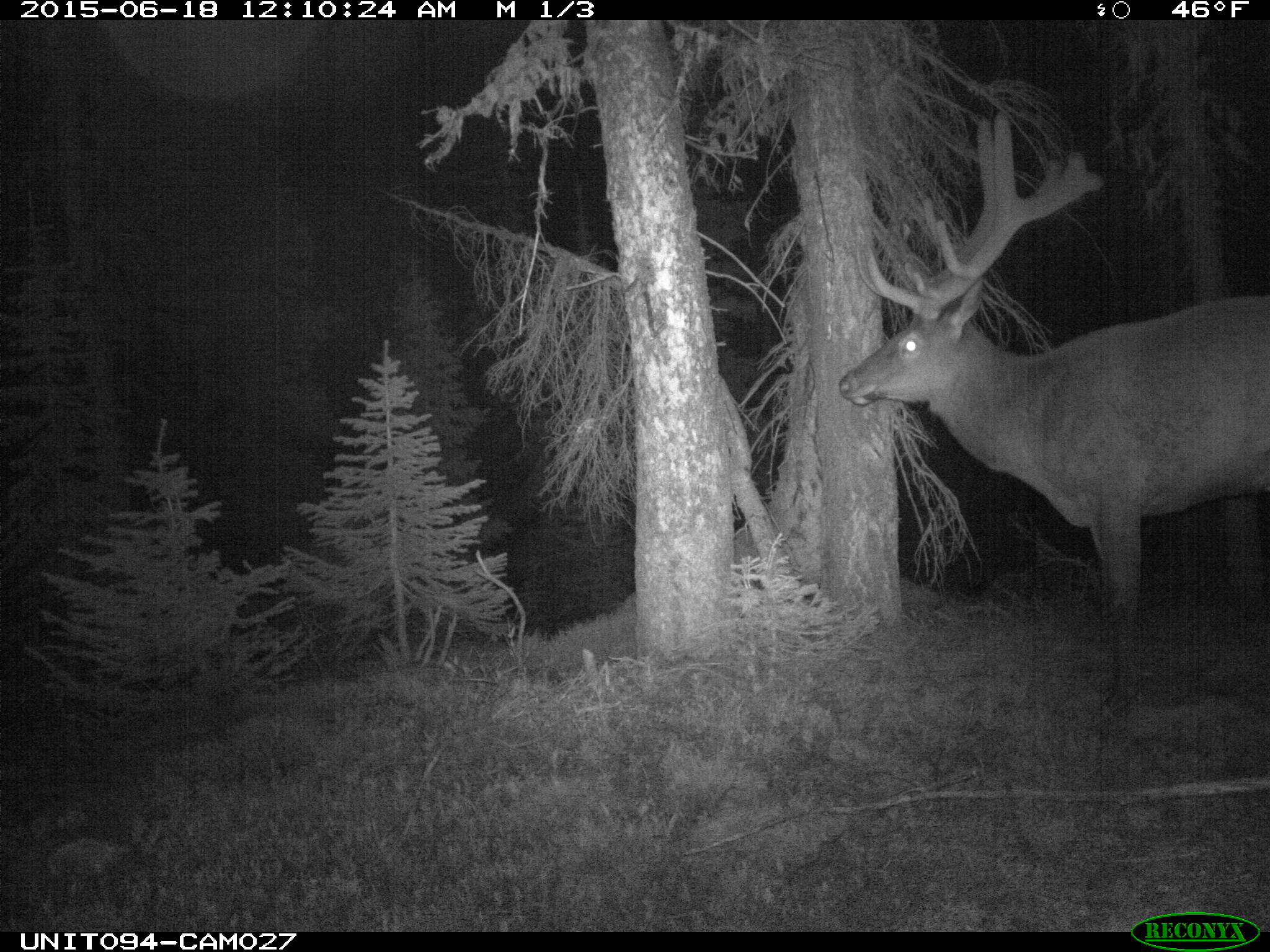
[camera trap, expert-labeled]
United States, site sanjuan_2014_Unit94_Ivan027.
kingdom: Animalia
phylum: Chordata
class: Mammalia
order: Artiodactyla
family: Cervidae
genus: Cervus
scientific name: Cervus elaphus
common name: red deer